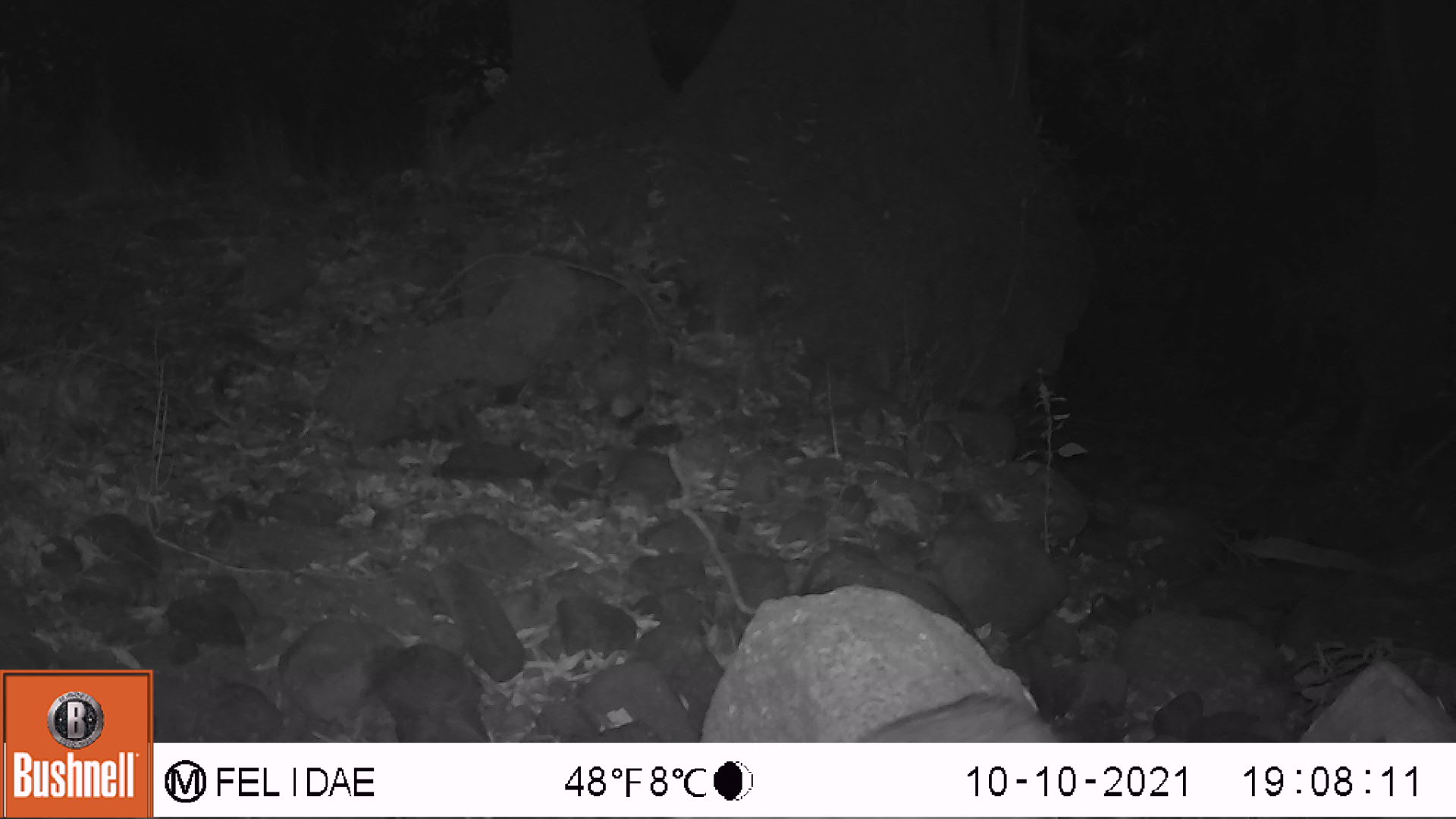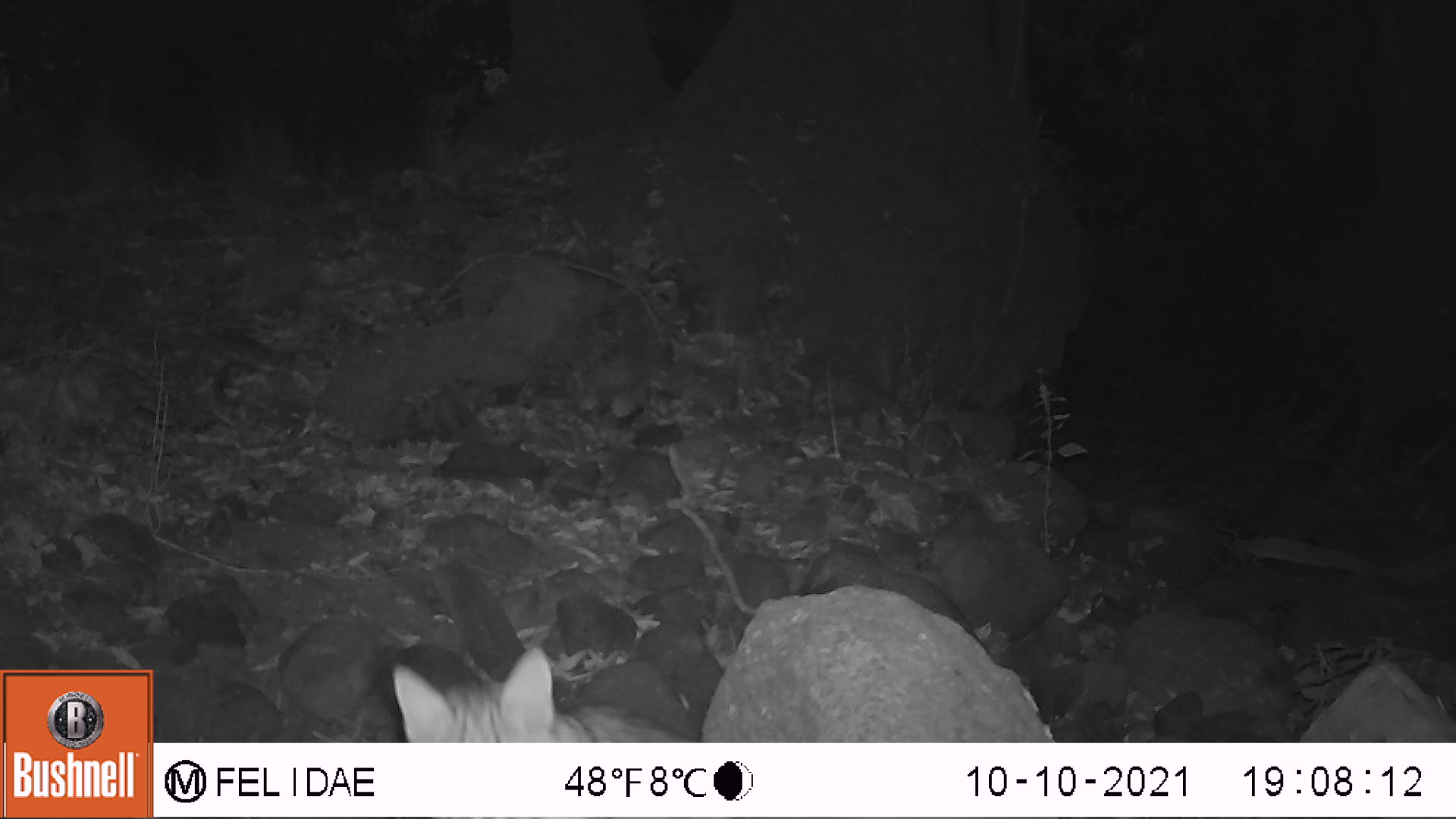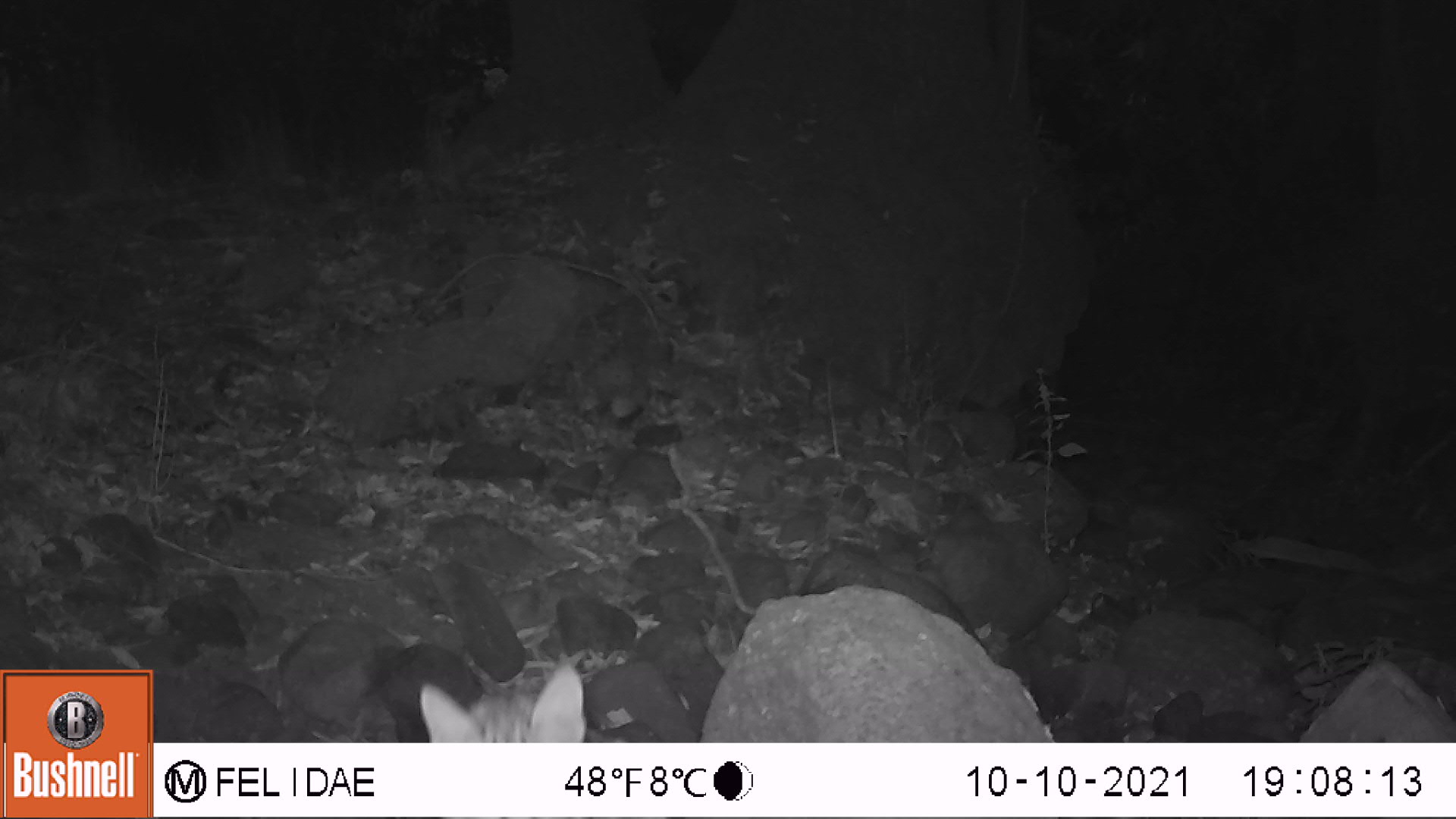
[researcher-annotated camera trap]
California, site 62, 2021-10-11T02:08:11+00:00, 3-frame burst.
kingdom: Animalia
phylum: Chordata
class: Mammalia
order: Carnivora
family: Felidae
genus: Lynx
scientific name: Lynx rufus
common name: bobcat